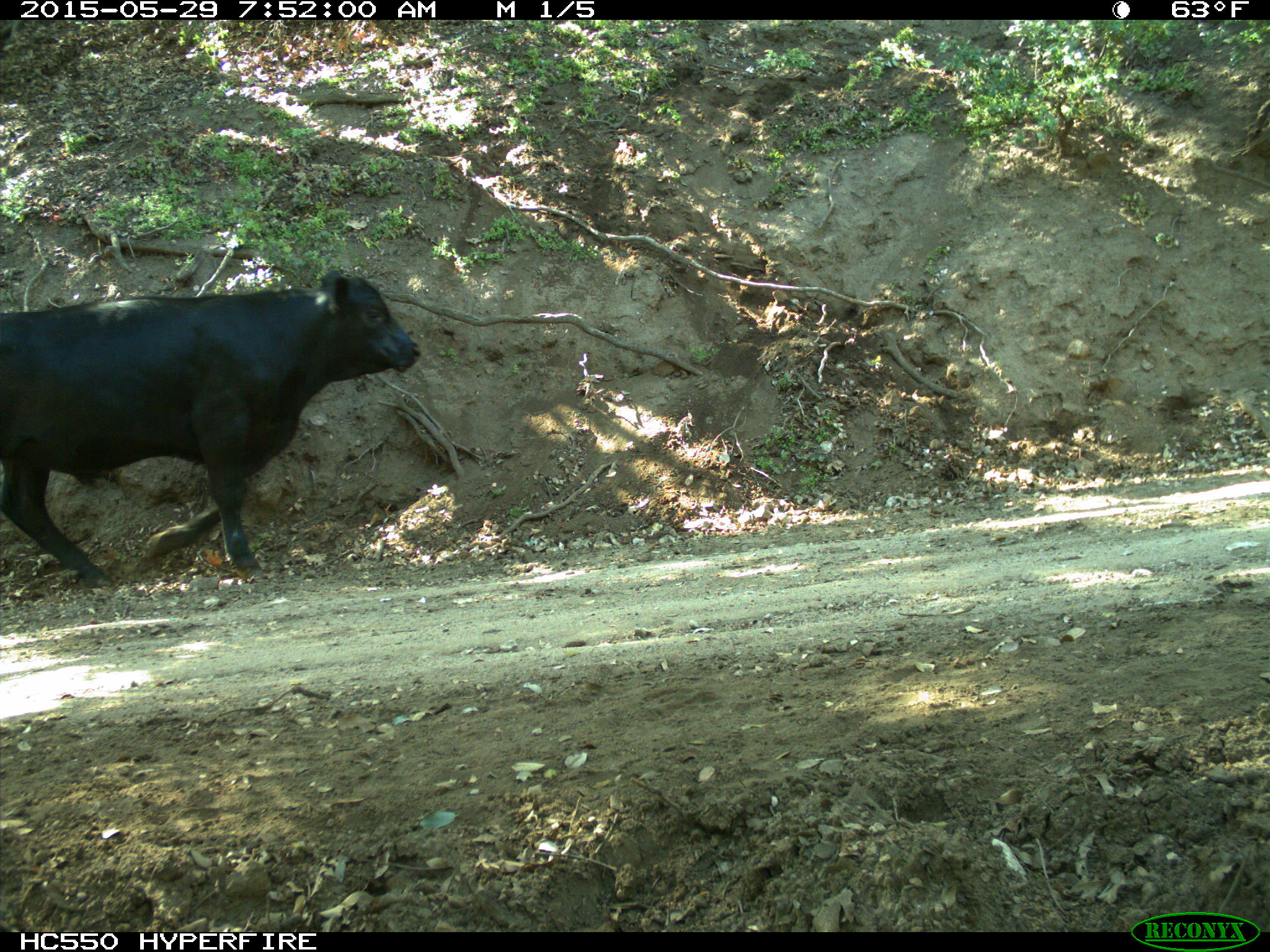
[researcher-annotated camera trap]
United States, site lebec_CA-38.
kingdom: Animalia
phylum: Chordata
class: Mammalia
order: Artiodactyla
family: Bovidae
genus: Bos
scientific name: Bos taurus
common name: domestic cow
Bos taurus (domestic cow).